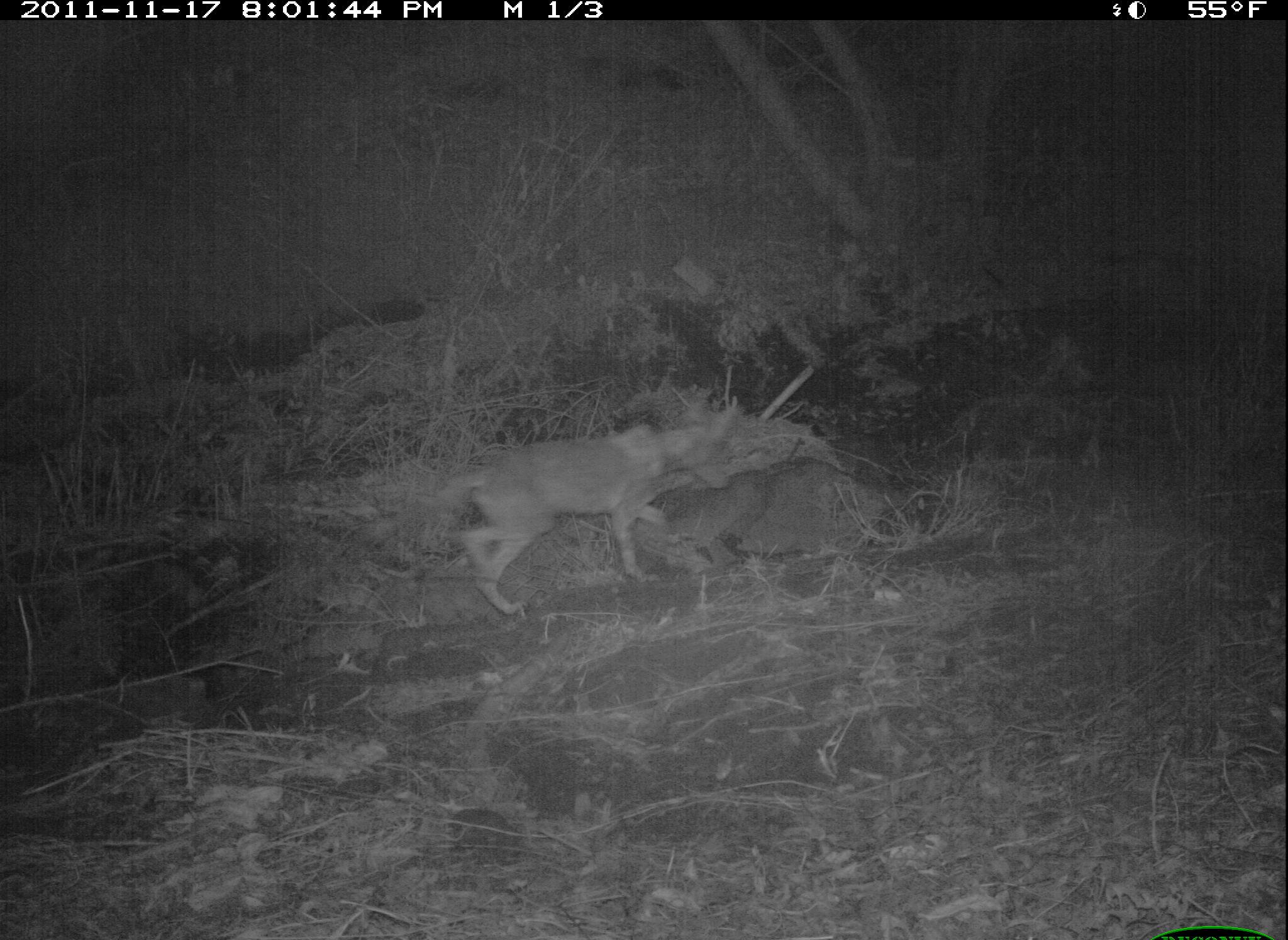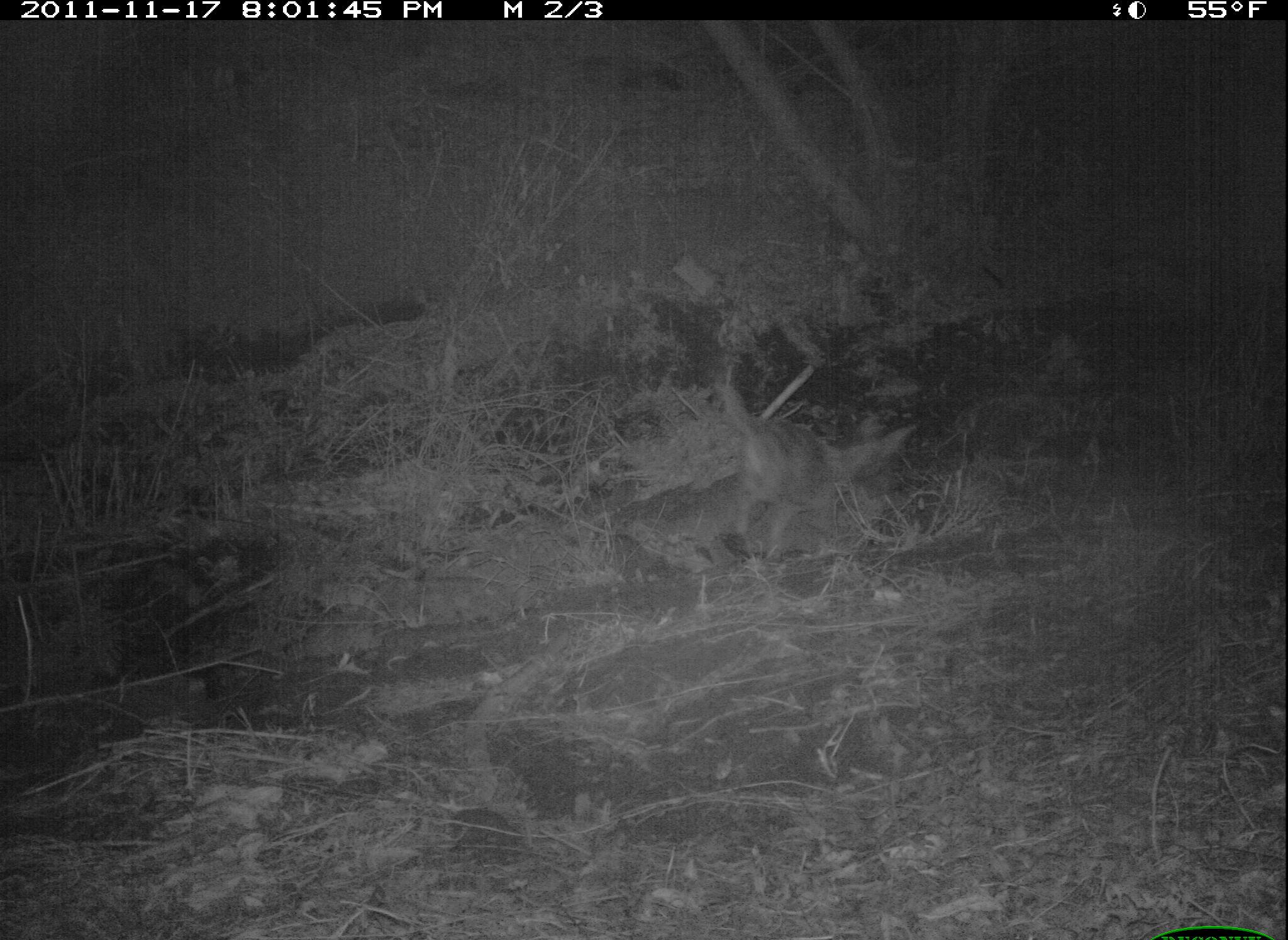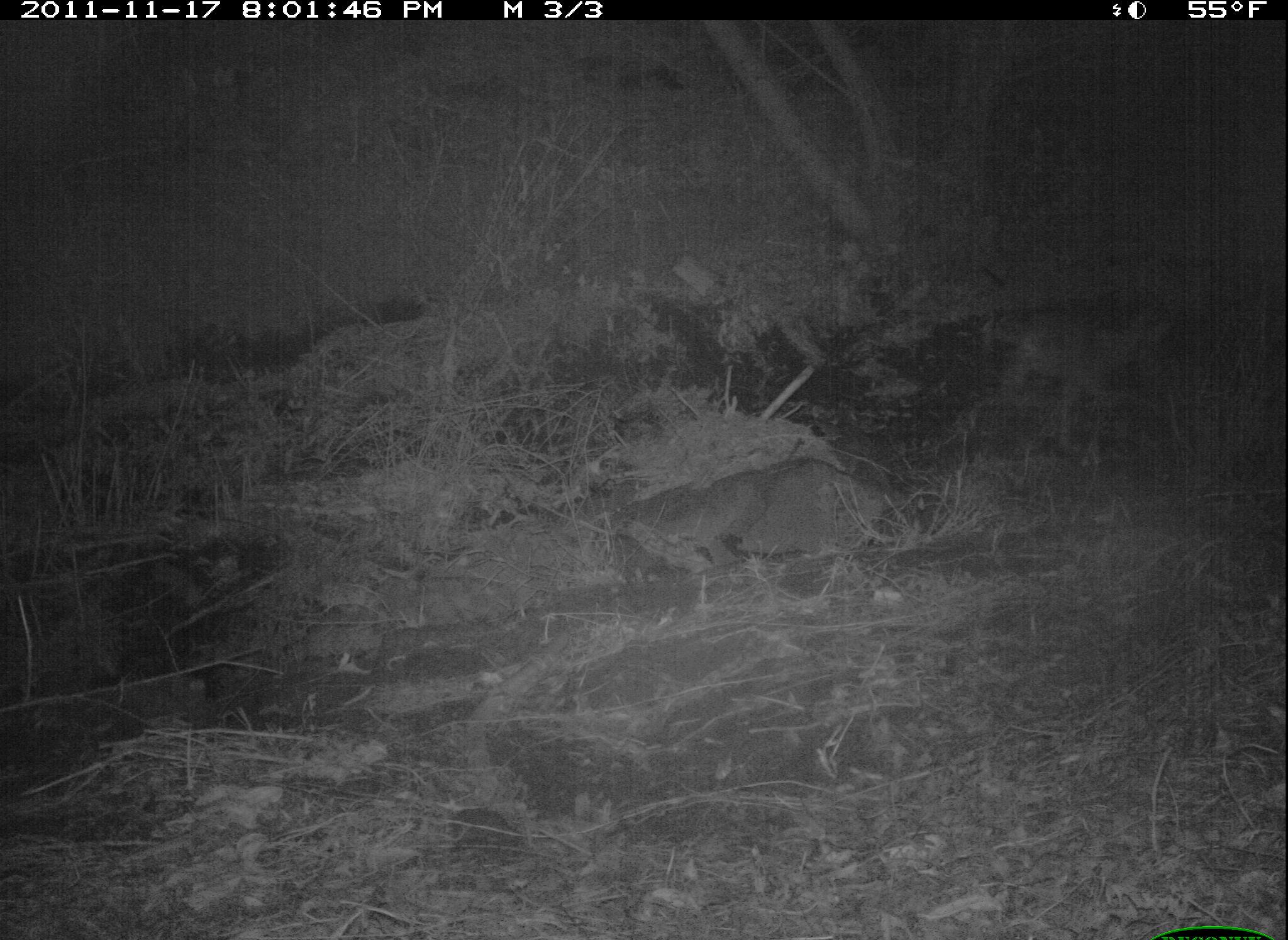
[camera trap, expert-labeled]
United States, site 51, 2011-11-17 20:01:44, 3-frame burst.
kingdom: Animalia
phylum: Chordata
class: Mammalia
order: Carnivora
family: Canidae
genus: Canis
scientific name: Canis latrans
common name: coyote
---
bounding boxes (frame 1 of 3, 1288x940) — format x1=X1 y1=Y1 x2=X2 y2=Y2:
coyote: x1=417 y1=393 x2=744 y2=630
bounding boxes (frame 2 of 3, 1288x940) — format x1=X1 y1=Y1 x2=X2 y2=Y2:
coyote: x1=694 y1=361 x2=924 y2=569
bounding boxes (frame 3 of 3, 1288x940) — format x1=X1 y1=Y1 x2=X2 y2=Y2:
coyote: x1=974 y1=293 x2=1182 y2=465